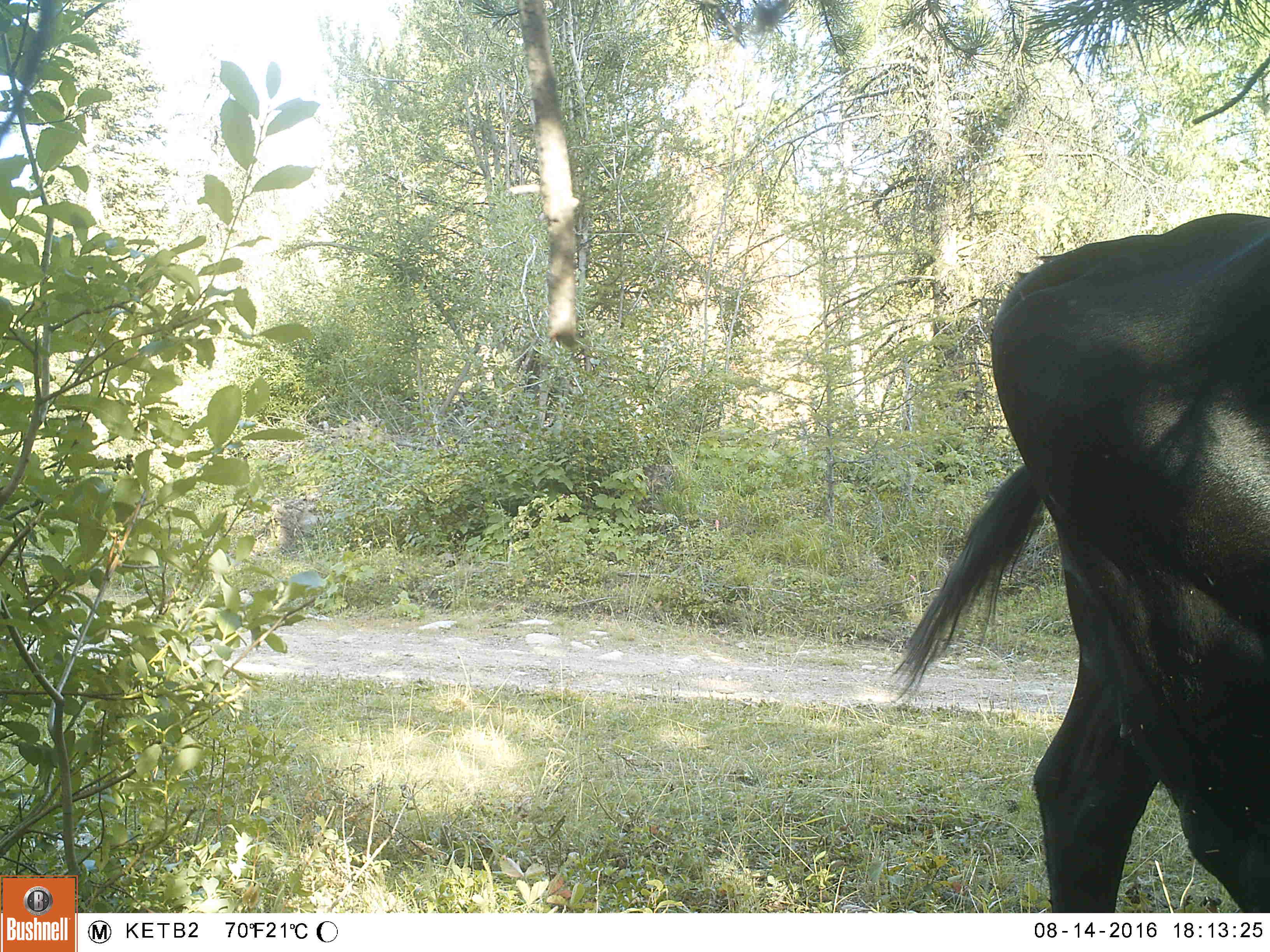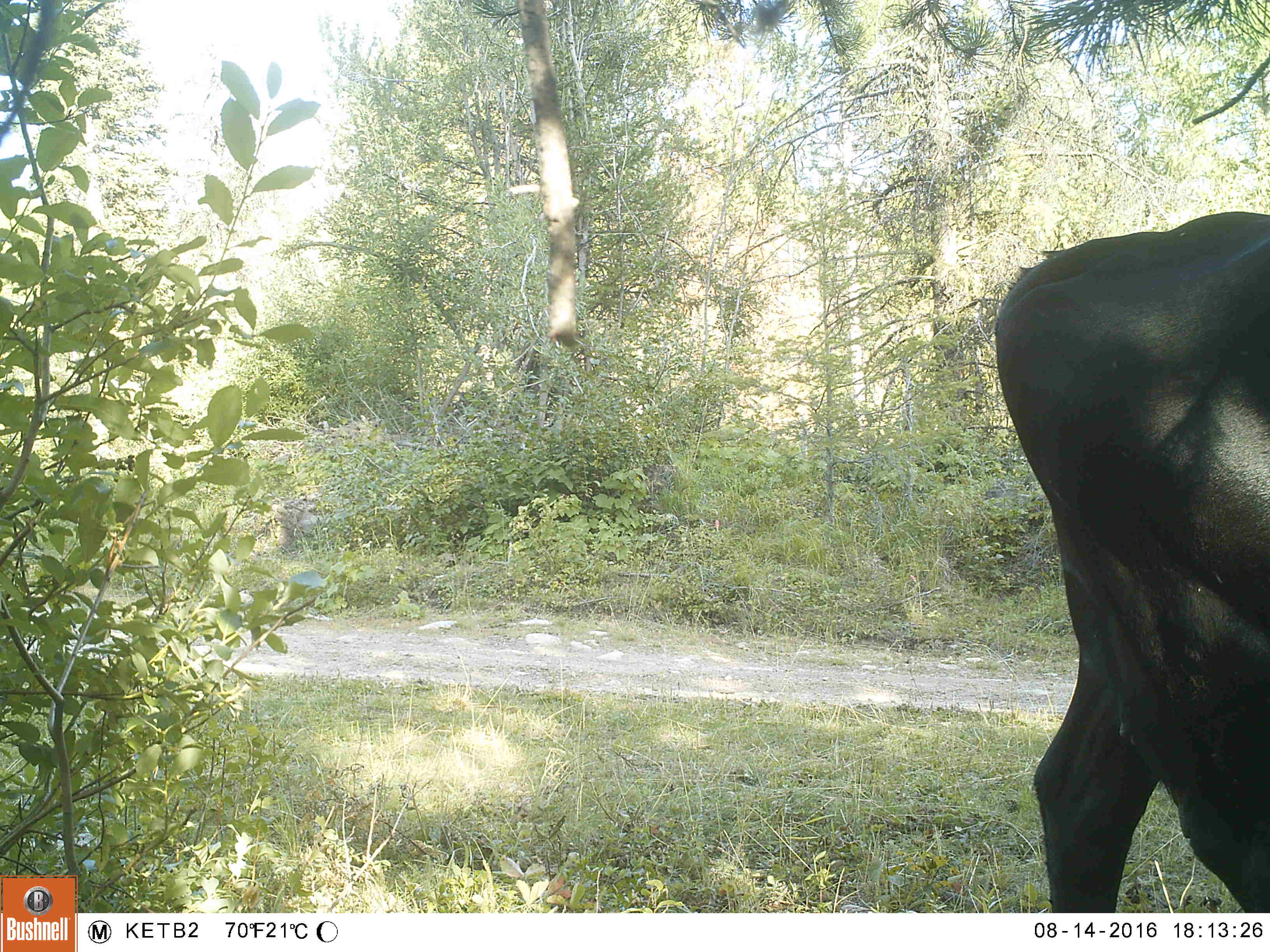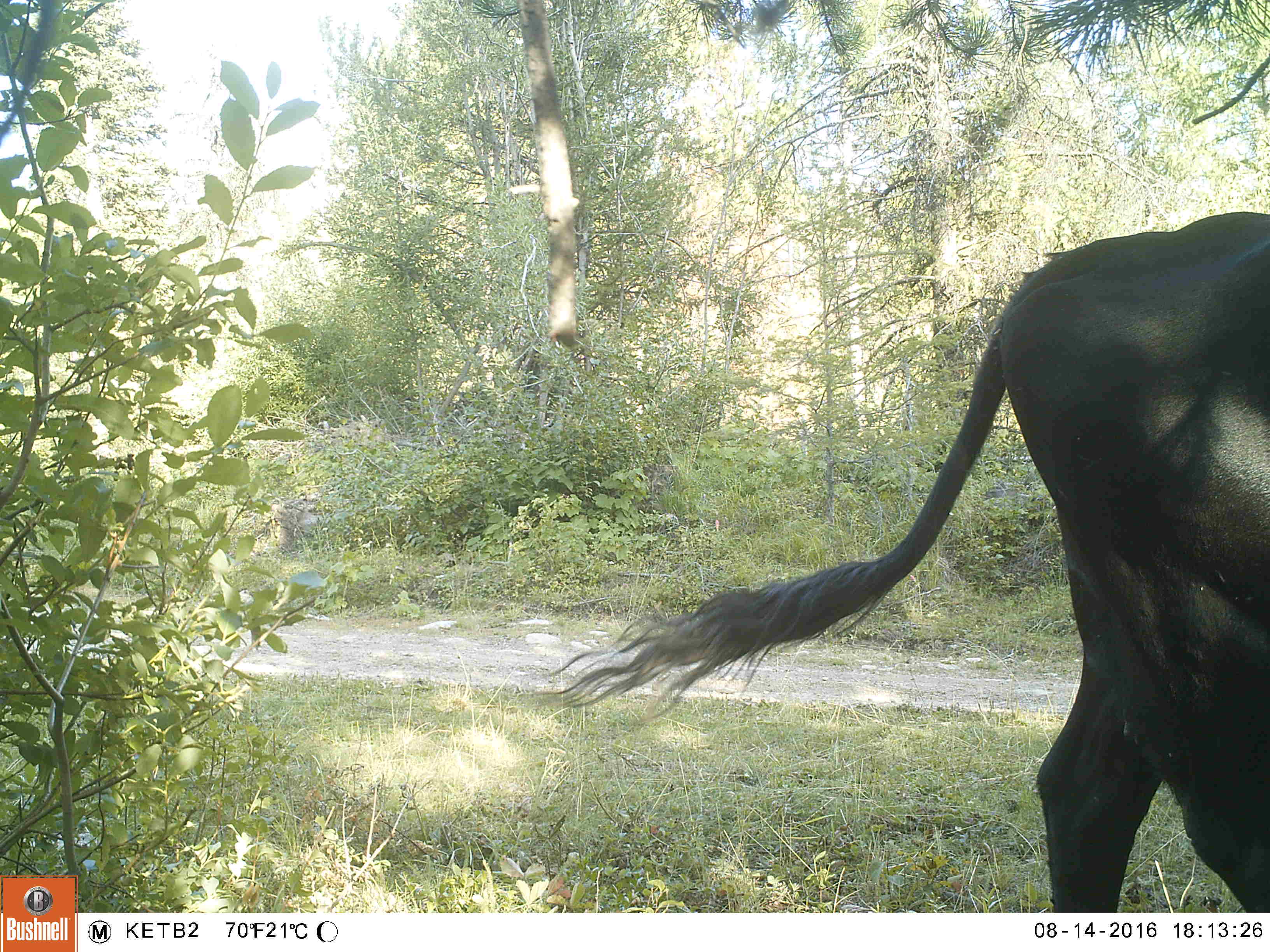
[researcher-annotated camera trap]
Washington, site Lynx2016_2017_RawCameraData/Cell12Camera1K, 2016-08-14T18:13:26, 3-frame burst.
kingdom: Animalia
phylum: Chordata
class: Mammalia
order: Artiodactyla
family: Bovidae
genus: Bos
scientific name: Bos taurus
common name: domestic cattle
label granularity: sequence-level